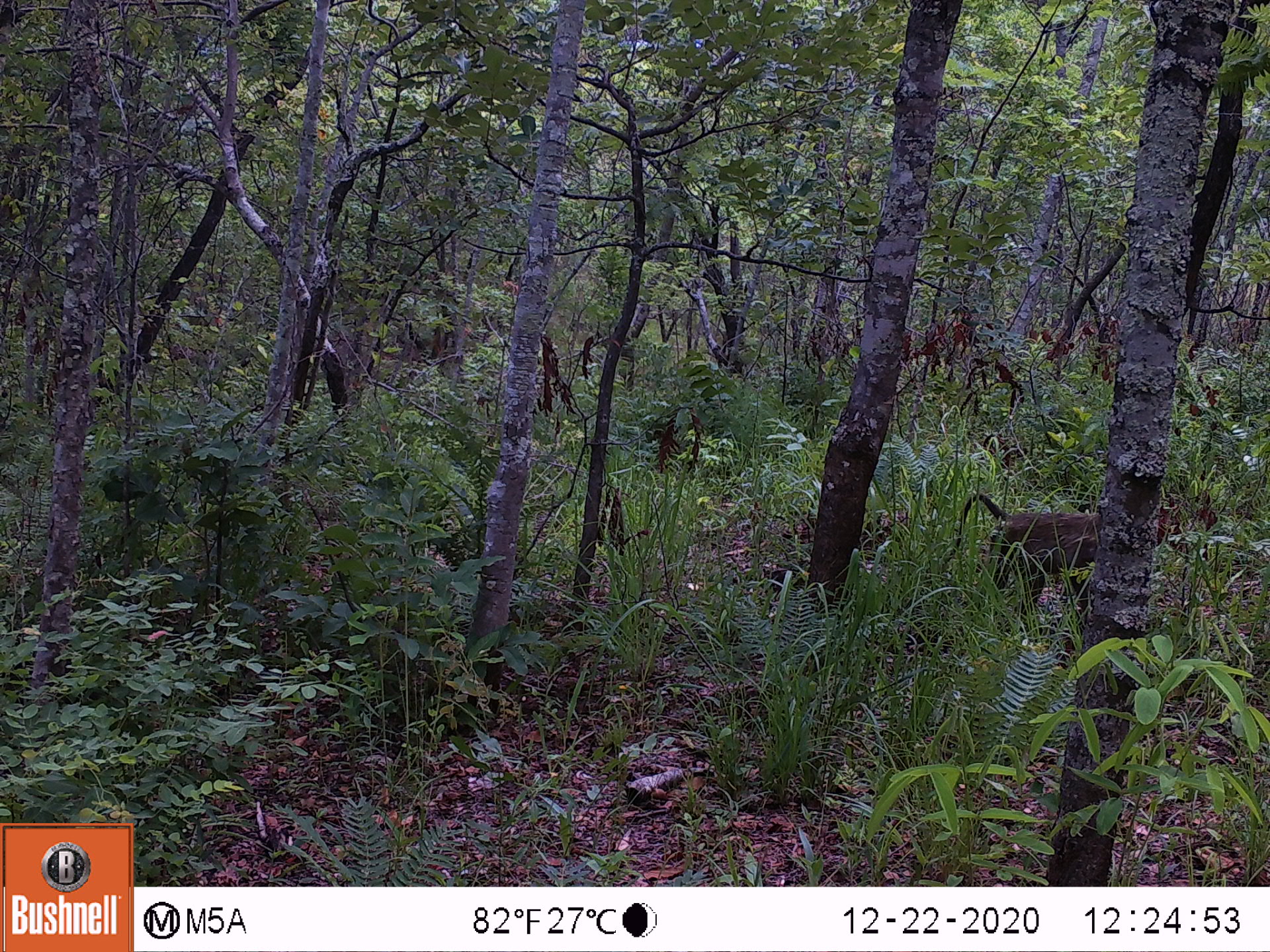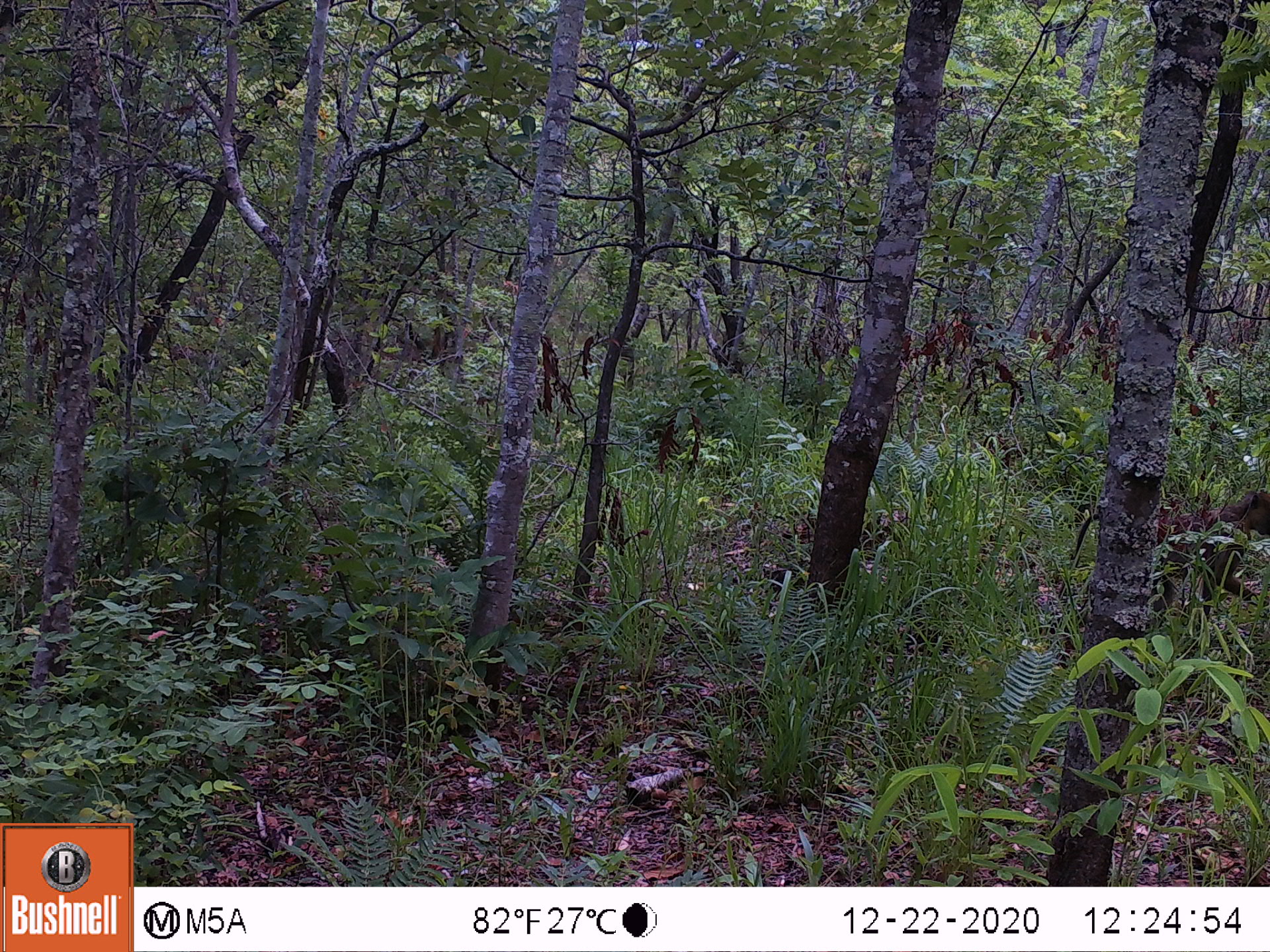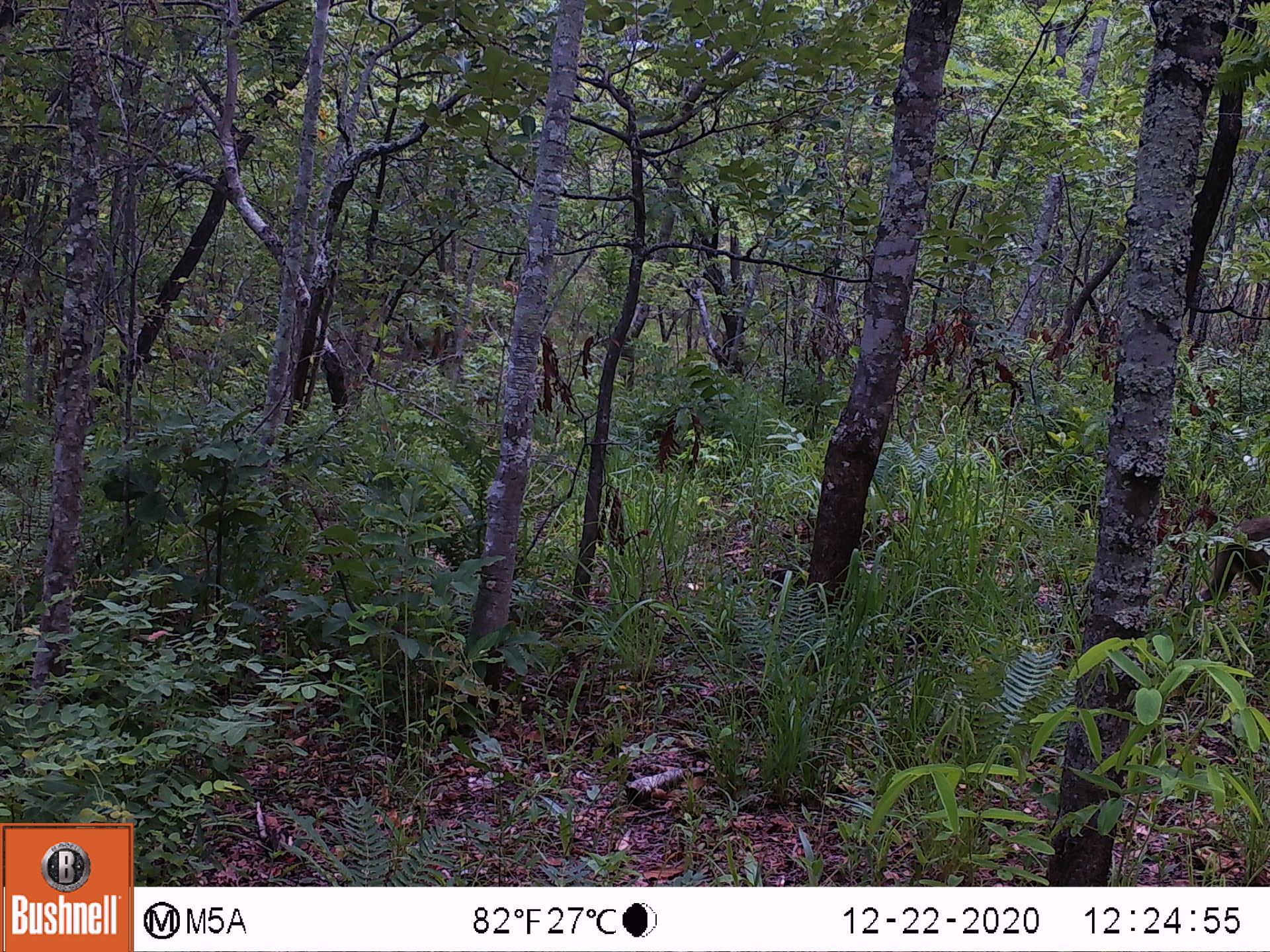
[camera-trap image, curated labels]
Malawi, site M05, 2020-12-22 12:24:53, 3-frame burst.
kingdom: Animalia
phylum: Chordata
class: Mammalia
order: Primates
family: Cercopithecidae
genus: Papio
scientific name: Papio cynocephalus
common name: yellow baboon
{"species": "yellow baboon (Papio cynocephalus)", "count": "1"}